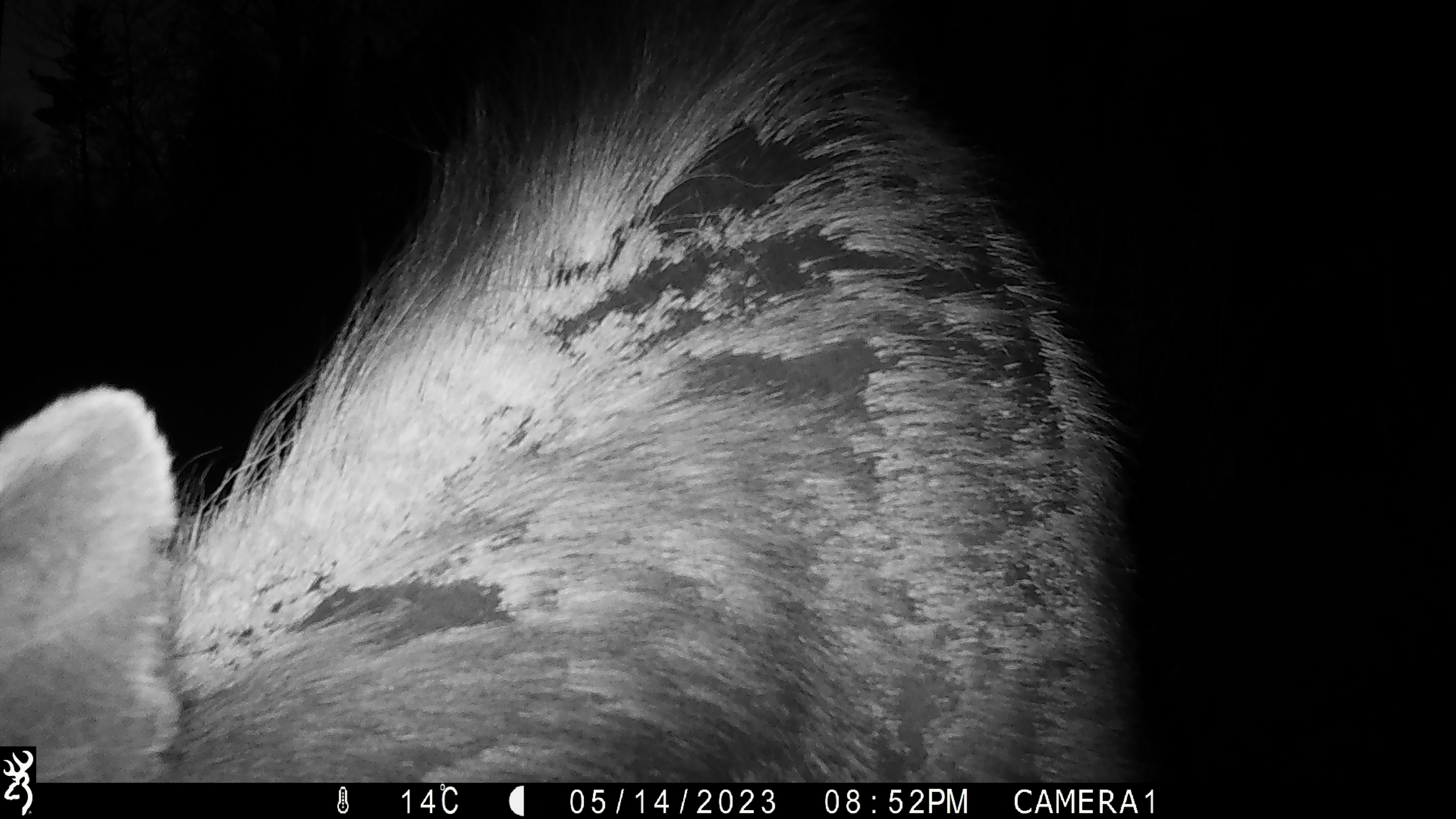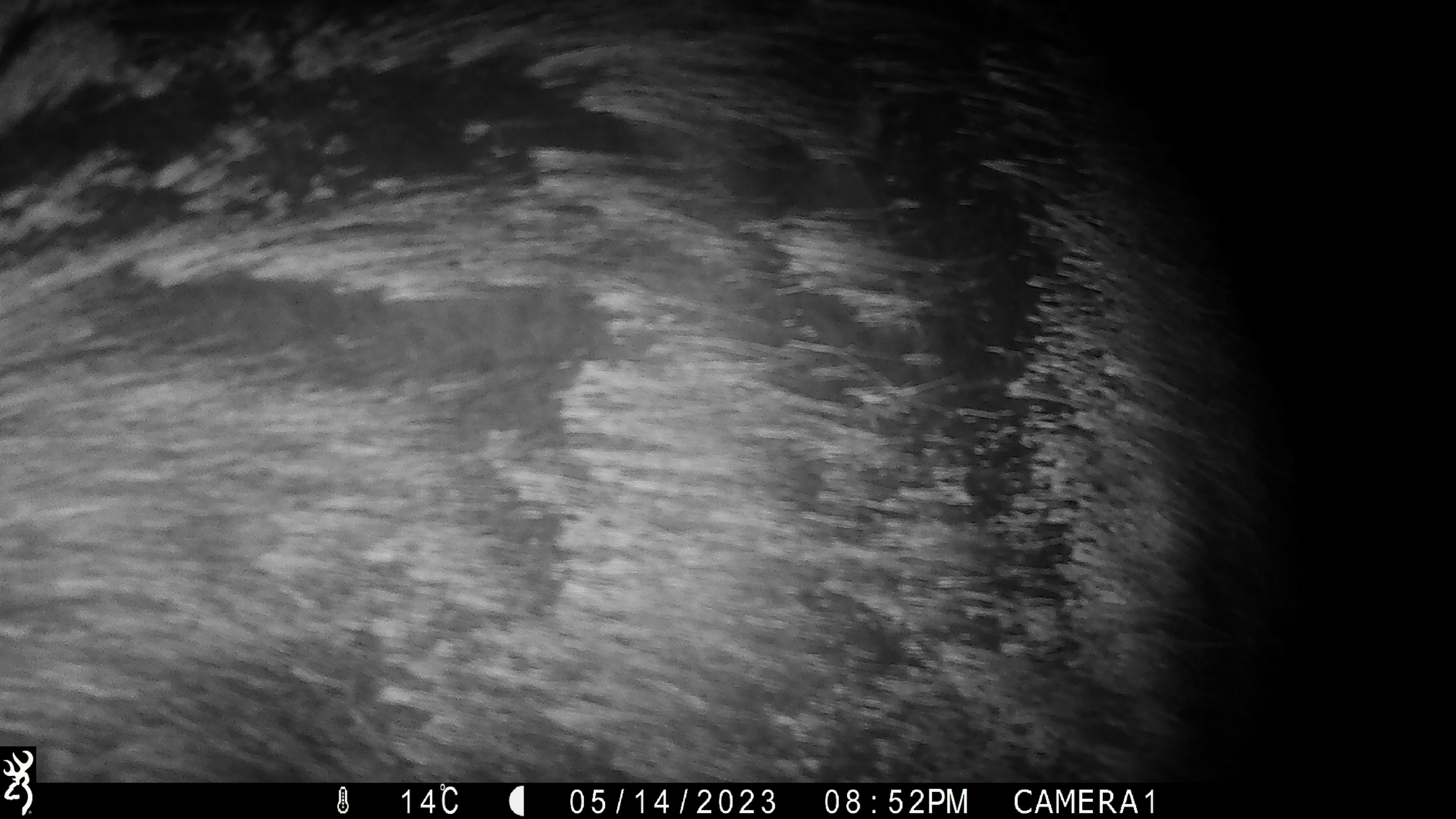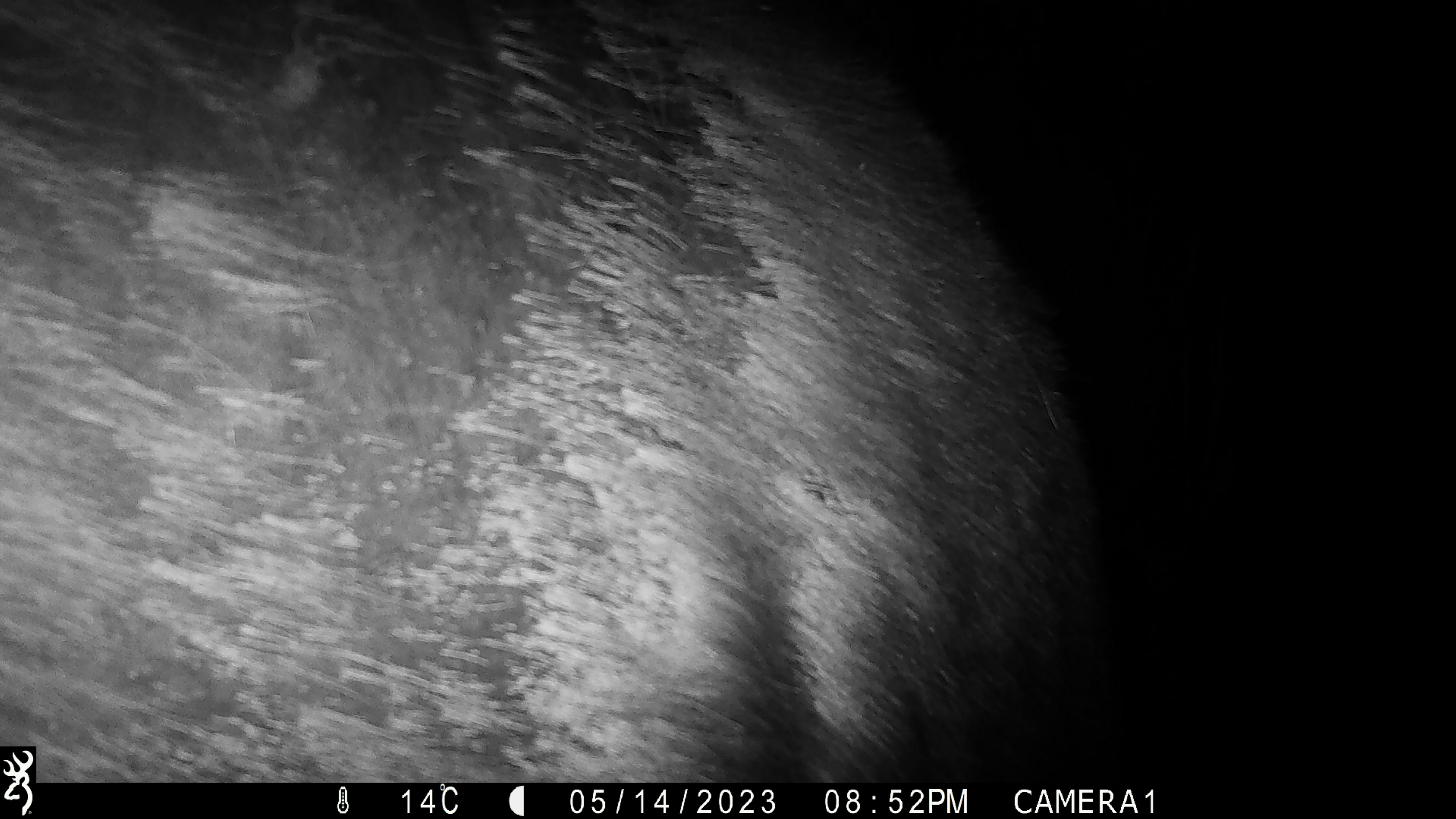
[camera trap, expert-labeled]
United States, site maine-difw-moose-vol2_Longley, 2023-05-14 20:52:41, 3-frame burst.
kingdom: Animalia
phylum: Chordata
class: Mammalia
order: Artiodactyla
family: Cervidae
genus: Alces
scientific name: Alces alces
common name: moose